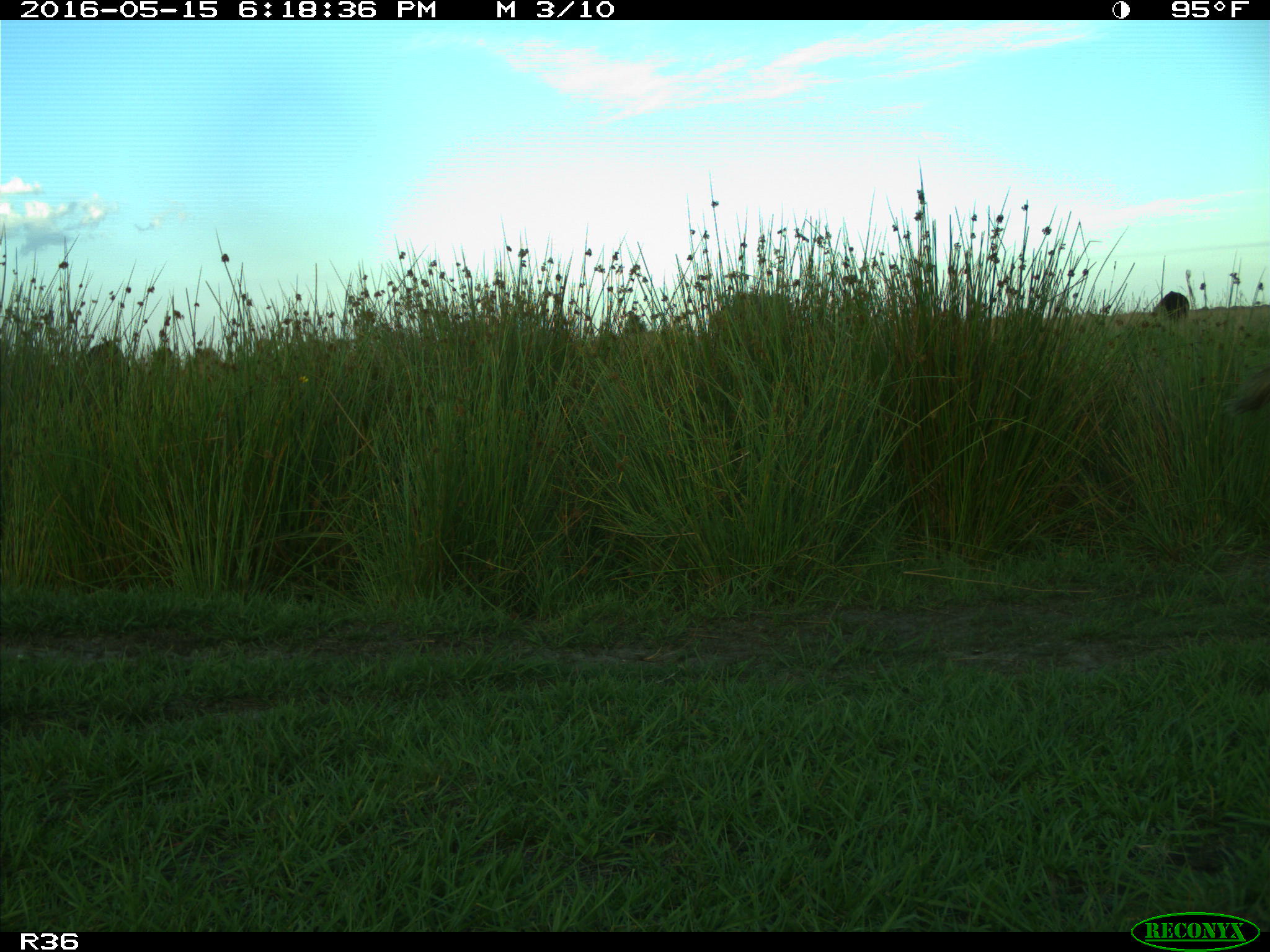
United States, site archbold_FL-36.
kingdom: Animalia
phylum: Chordata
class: Mammalia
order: Artiodactyla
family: Bovidae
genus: Bos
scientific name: Bos taurus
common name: domestic cow